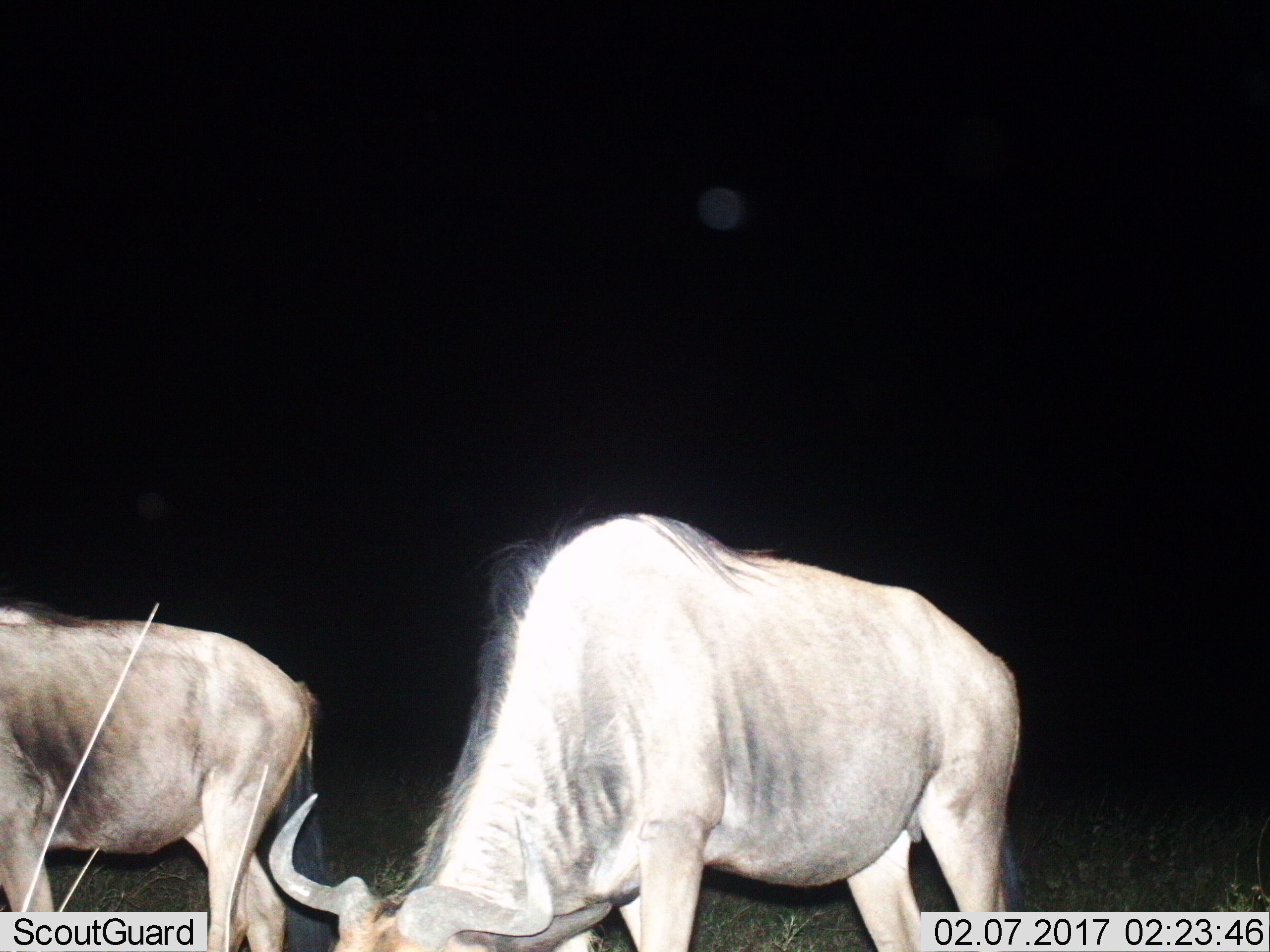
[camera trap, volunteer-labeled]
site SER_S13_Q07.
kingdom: Animalia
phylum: Chordata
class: Mammalia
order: Artiodactyla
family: Bovidae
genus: Connochaetes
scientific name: Connochaetes taurinus taurinus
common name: blue wildebeest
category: wildebeestblue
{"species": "wildebeestblue (blue wildebeest) (Connochaetes taurinus taurinus)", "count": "2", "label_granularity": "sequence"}